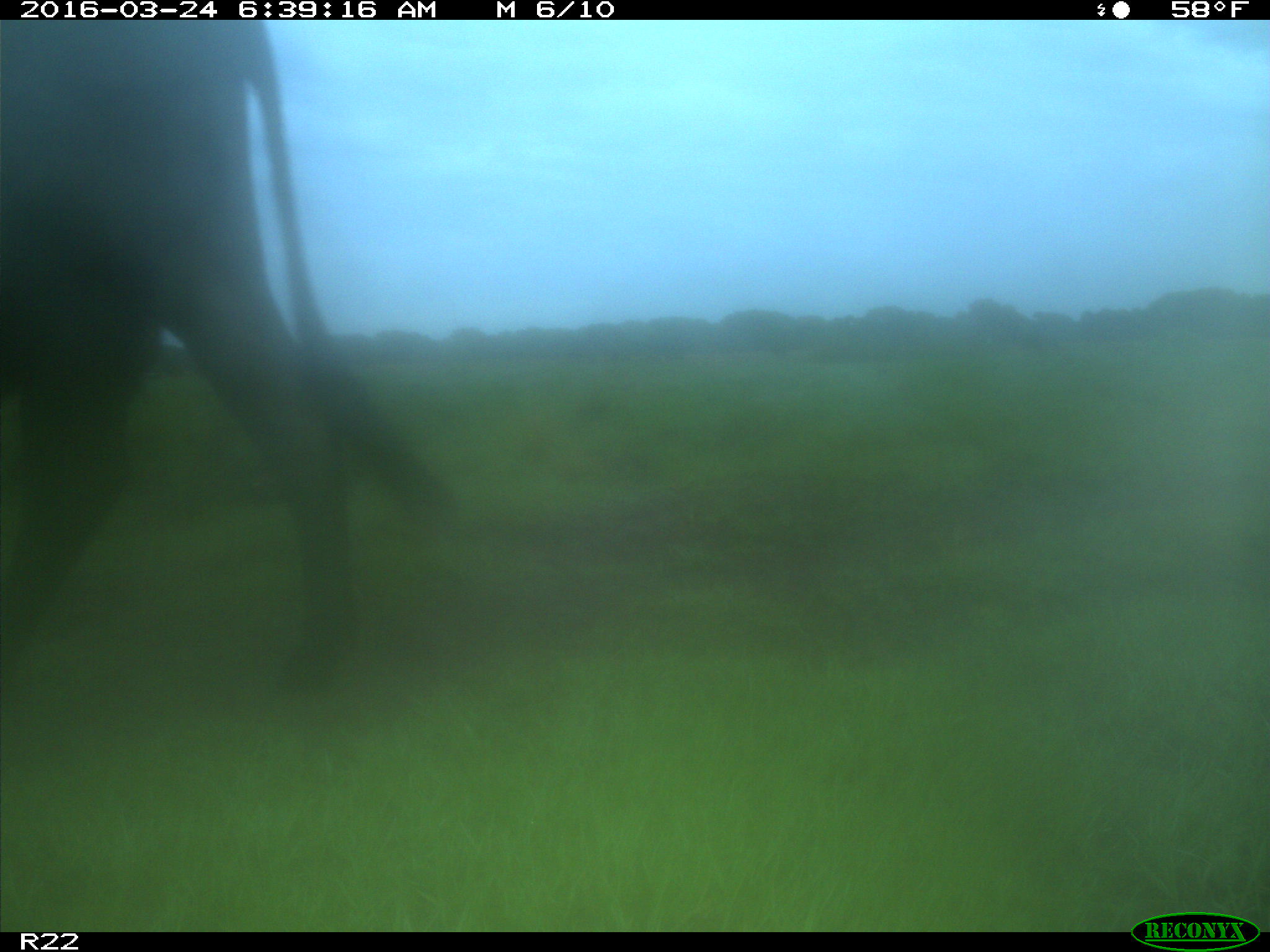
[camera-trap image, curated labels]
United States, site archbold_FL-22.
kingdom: Animalia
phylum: Chordata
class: Mammalia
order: Artiodactyla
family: Bovidae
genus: Bos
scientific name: Bos taurus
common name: domestic cow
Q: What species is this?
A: Bos taurus (domestic cow).